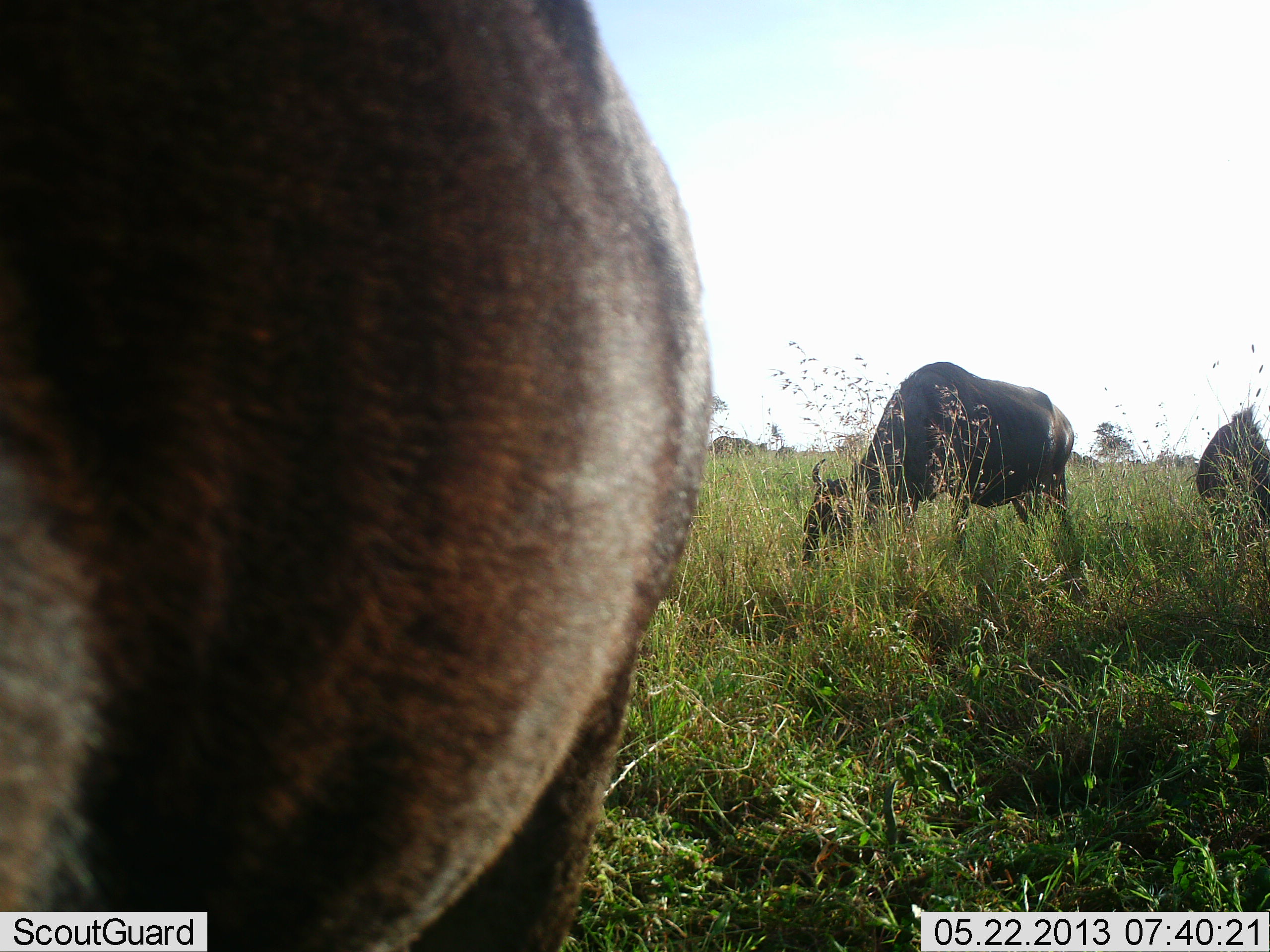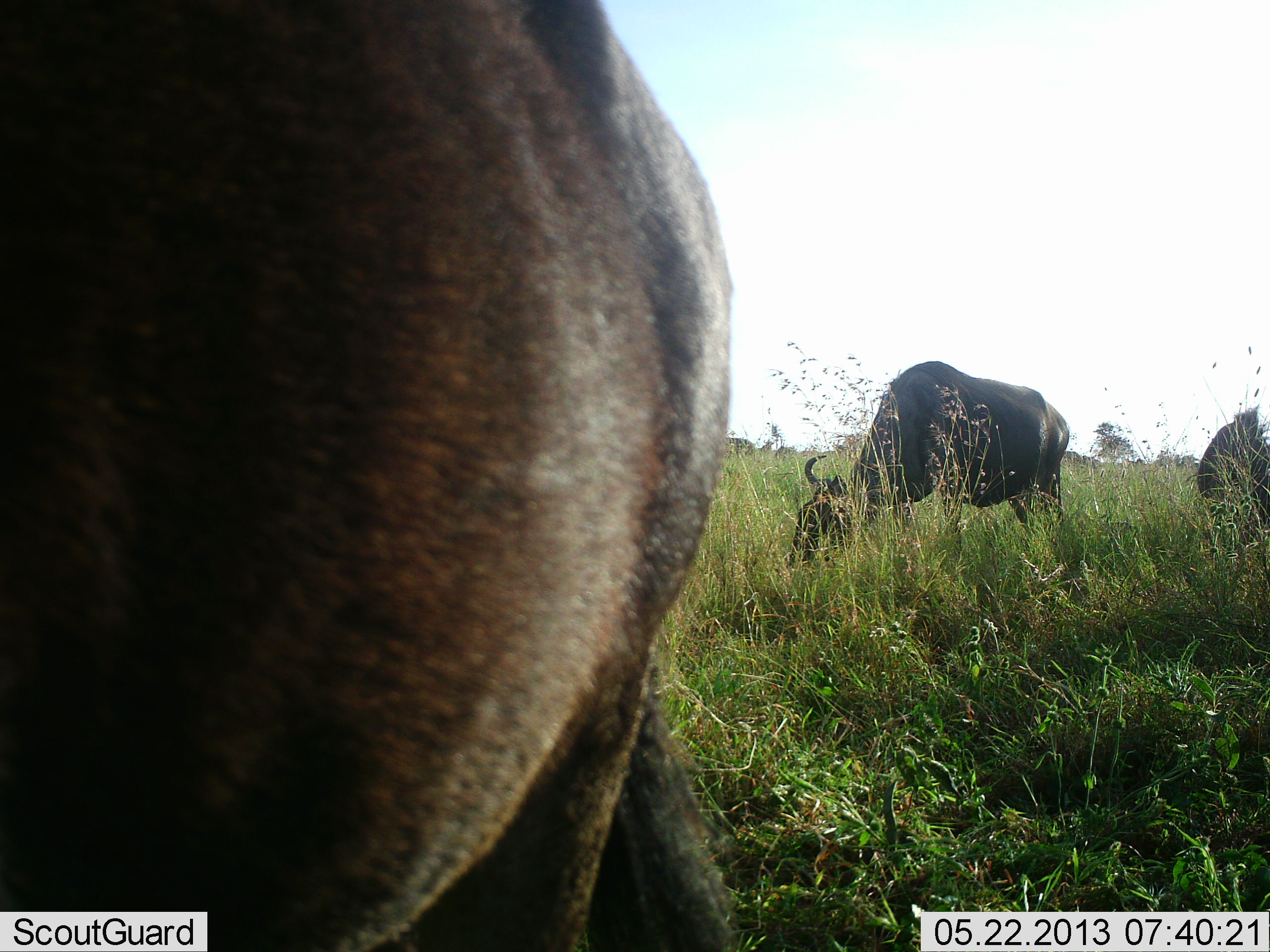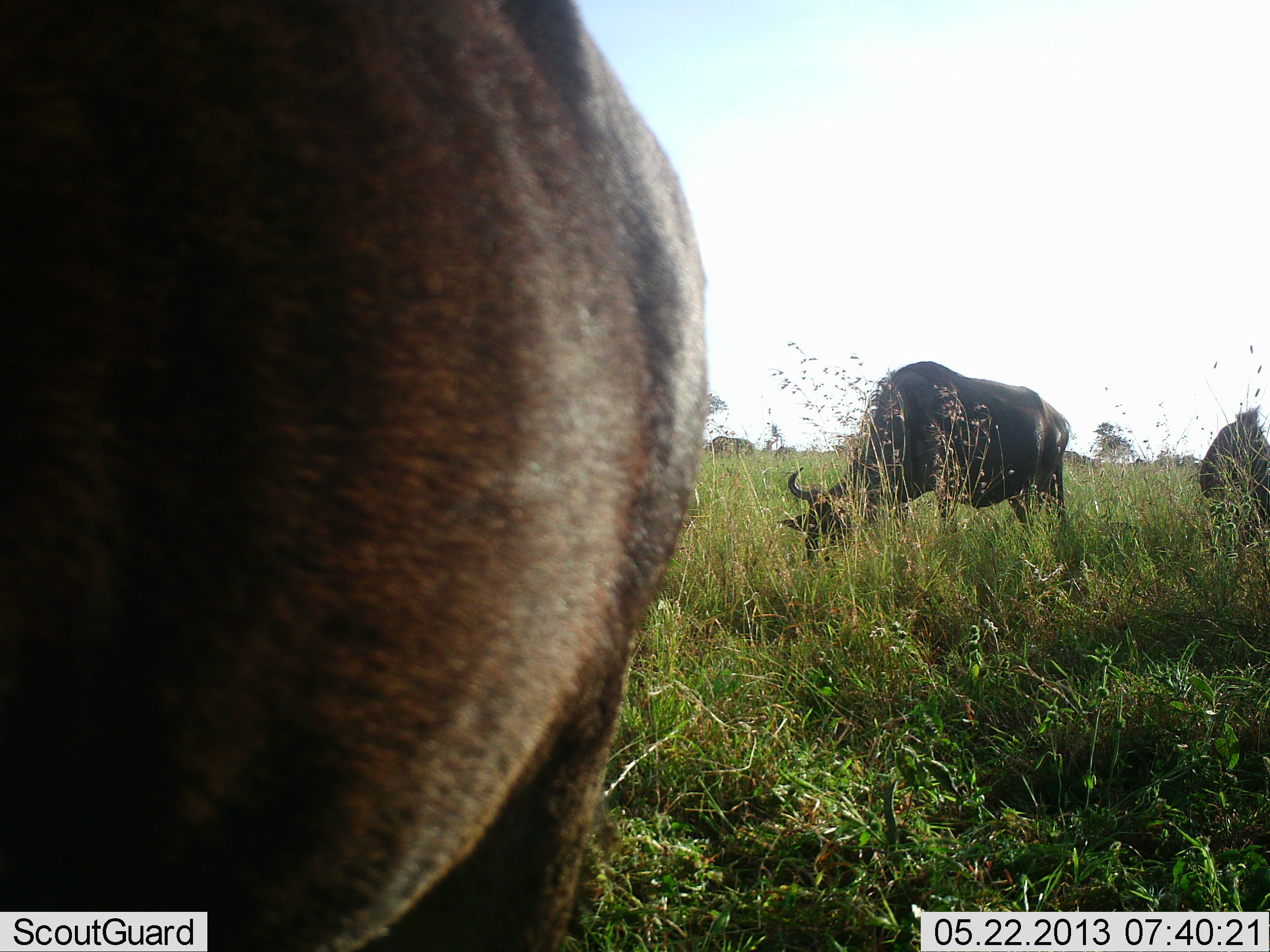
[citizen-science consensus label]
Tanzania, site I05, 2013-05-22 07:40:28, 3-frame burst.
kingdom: Animalia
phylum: Chordata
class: Mammalia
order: Artiodactyla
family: Bovidae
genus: Connochaetes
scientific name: Connochaetes taurinus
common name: blue wildebeest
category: wildebeest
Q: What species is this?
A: Wildebeest (blue wildebeest) (Connochaetes taurinus).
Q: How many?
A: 3.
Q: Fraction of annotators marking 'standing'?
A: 62%.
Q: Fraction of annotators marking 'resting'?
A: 0%.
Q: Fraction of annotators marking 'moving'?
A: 8%.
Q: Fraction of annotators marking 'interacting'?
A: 0%.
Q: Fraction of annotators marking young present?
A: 0%.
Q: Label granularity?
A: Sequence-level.